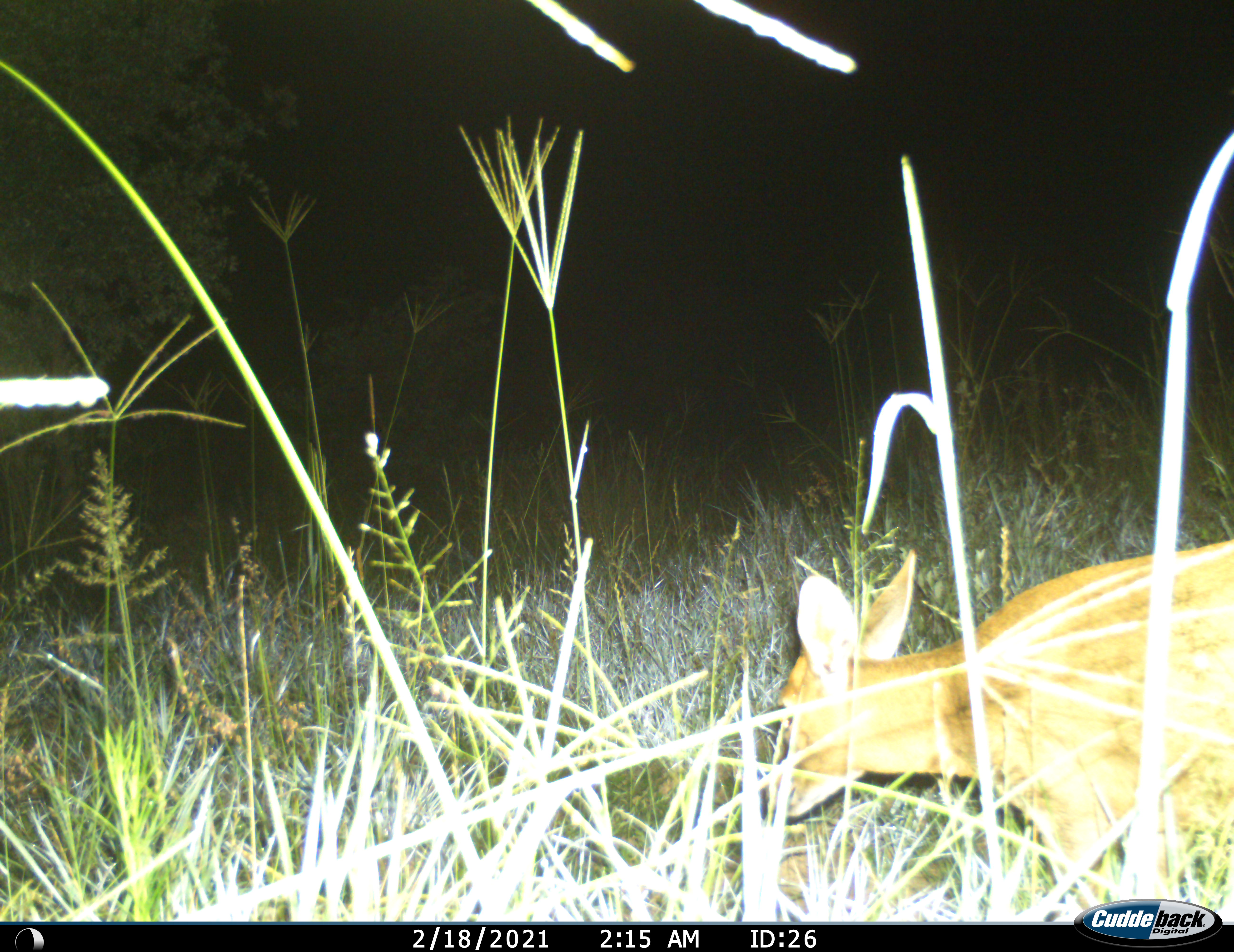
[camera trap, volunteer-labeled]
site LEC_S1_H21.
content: unidentified animal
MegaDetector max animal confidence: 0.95